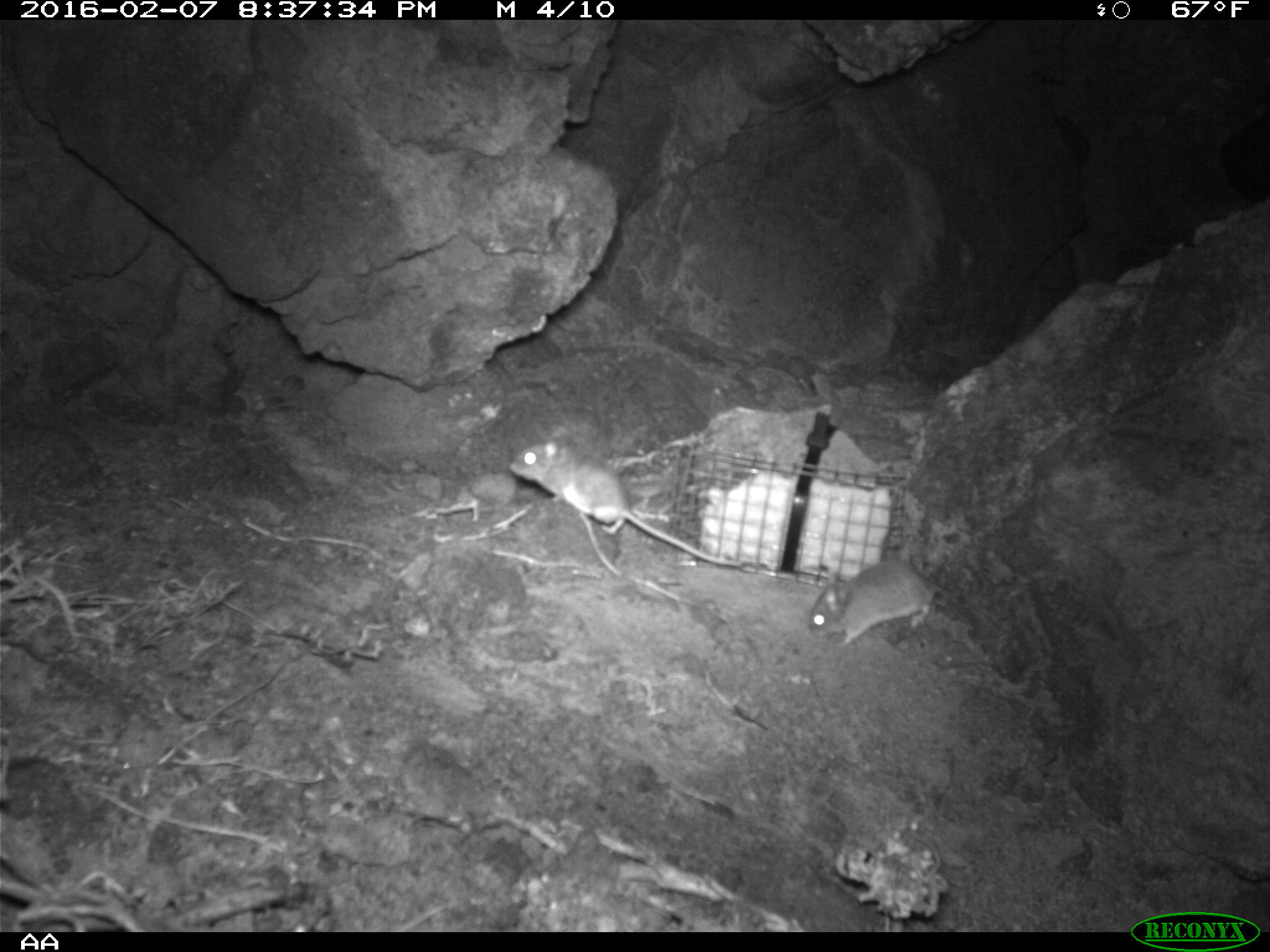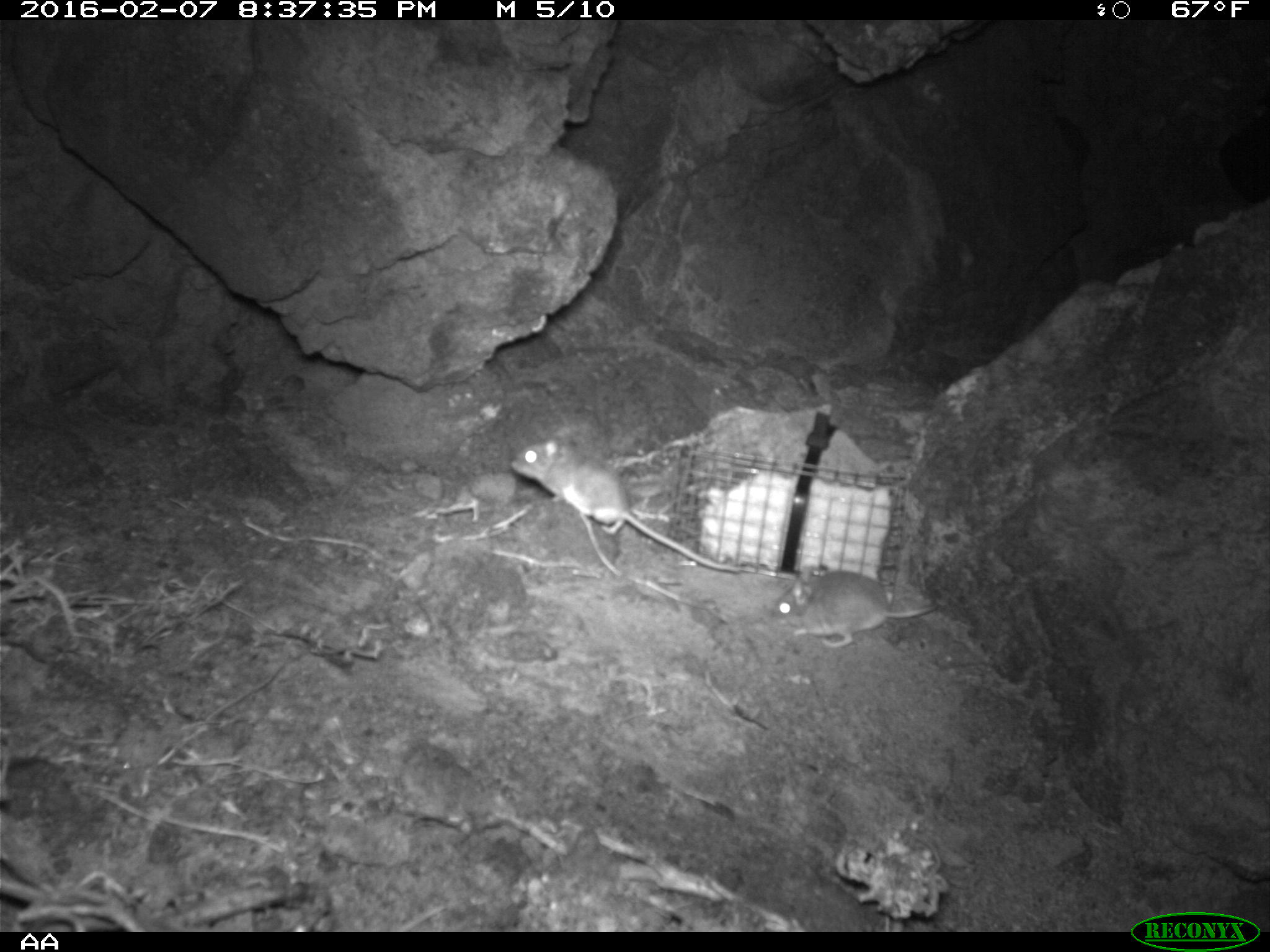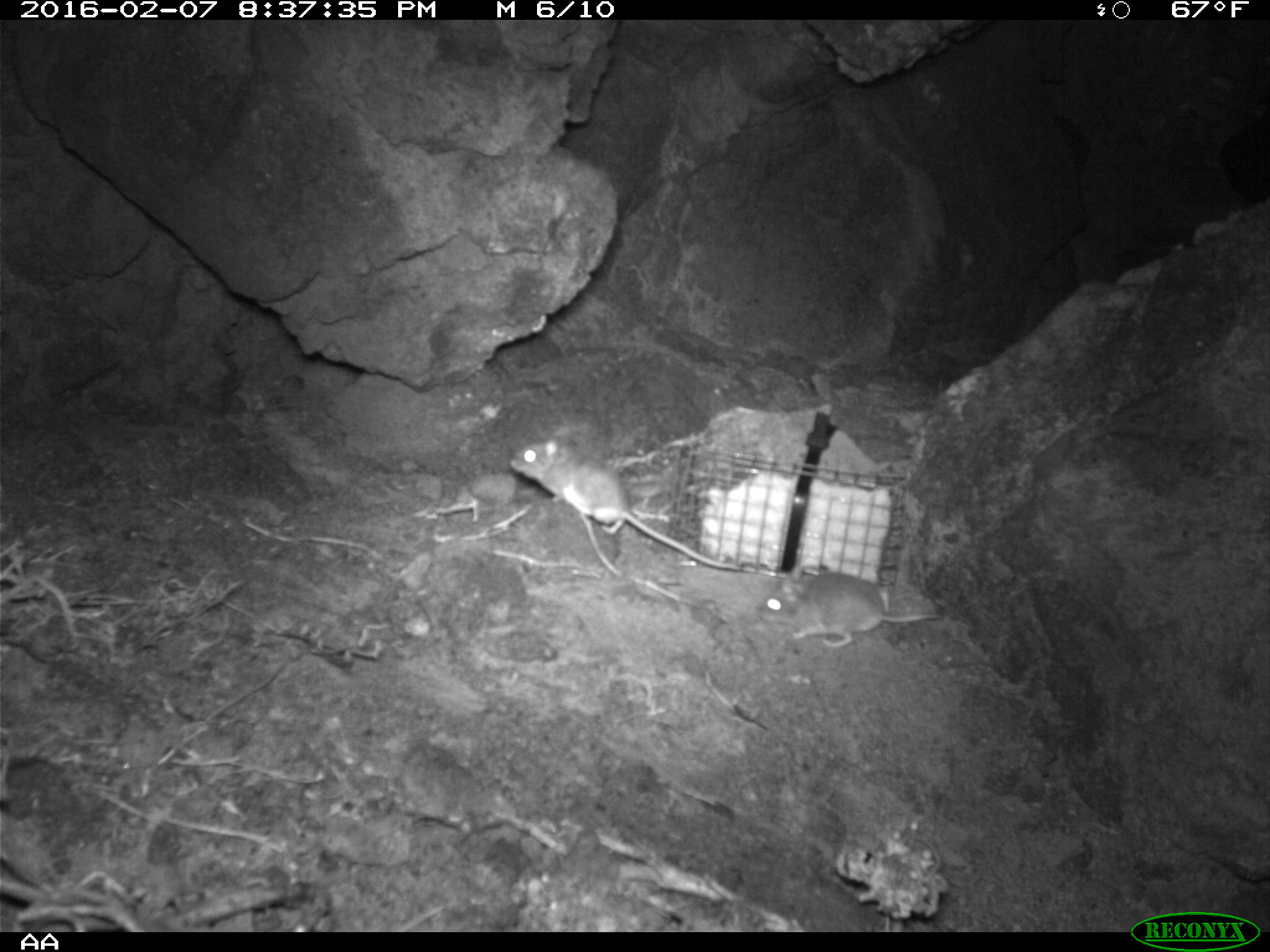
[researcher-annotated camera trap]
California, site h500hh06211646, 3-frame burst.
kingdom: Animalia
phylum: Chordata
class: Mammalia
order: Rodentia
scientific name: Rodentia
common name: rodent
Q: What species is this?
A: Rodent (Rodentia).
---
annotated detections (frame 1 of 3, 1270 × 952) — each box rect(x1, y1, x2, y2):
rodent: rect(508, 427, 742, 568); rect(808, 559, 943, 647)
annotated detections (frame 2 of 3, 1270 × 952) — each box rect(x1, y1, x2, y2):
rodent: rect(508, 425, 745, 573); rect(769, 568, 938, 650)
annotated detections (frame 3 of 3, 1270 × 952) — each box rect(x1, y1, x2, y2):
rodent: rect(499, 433, 744, 571); rect(792, 563, 941, 645)